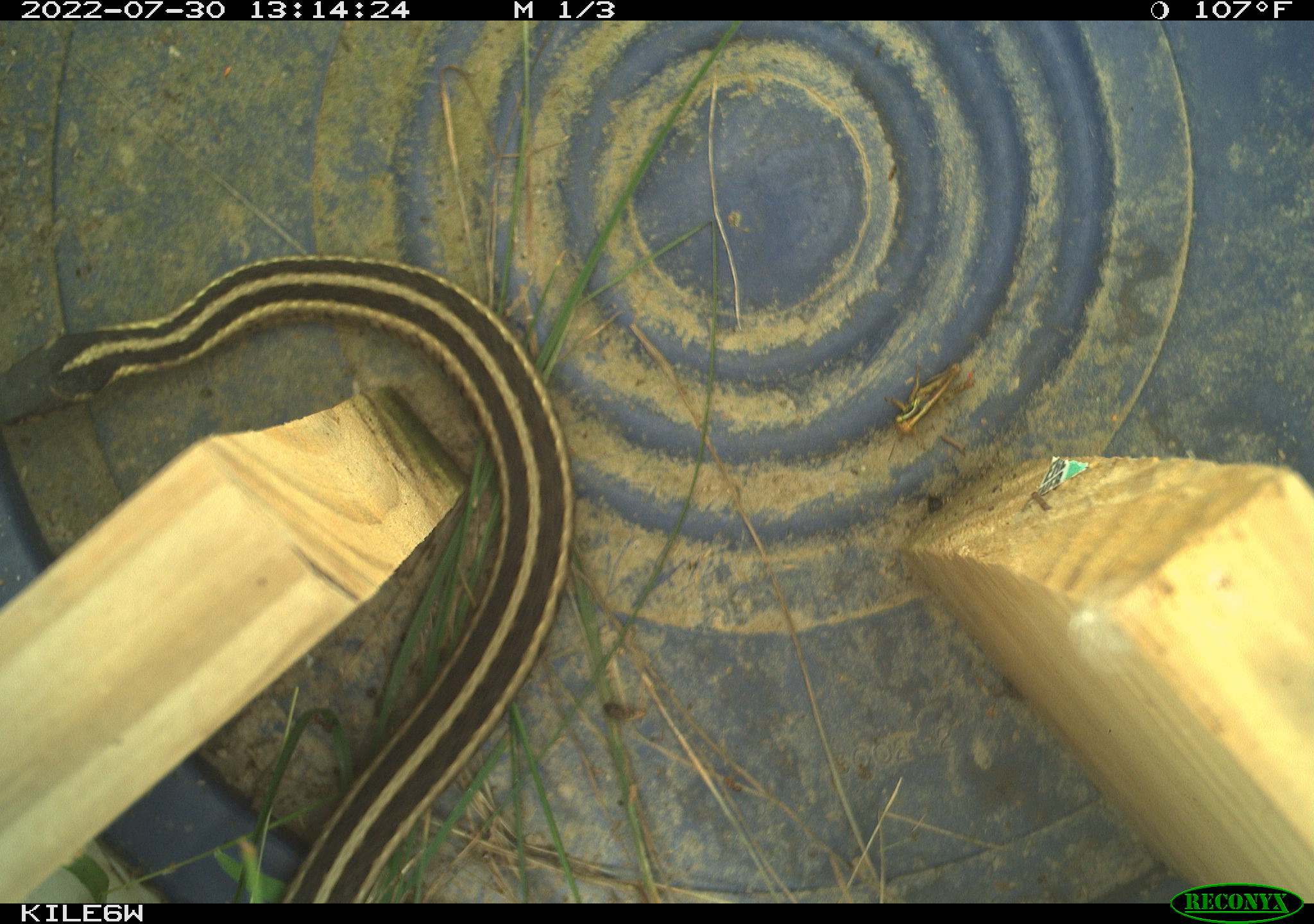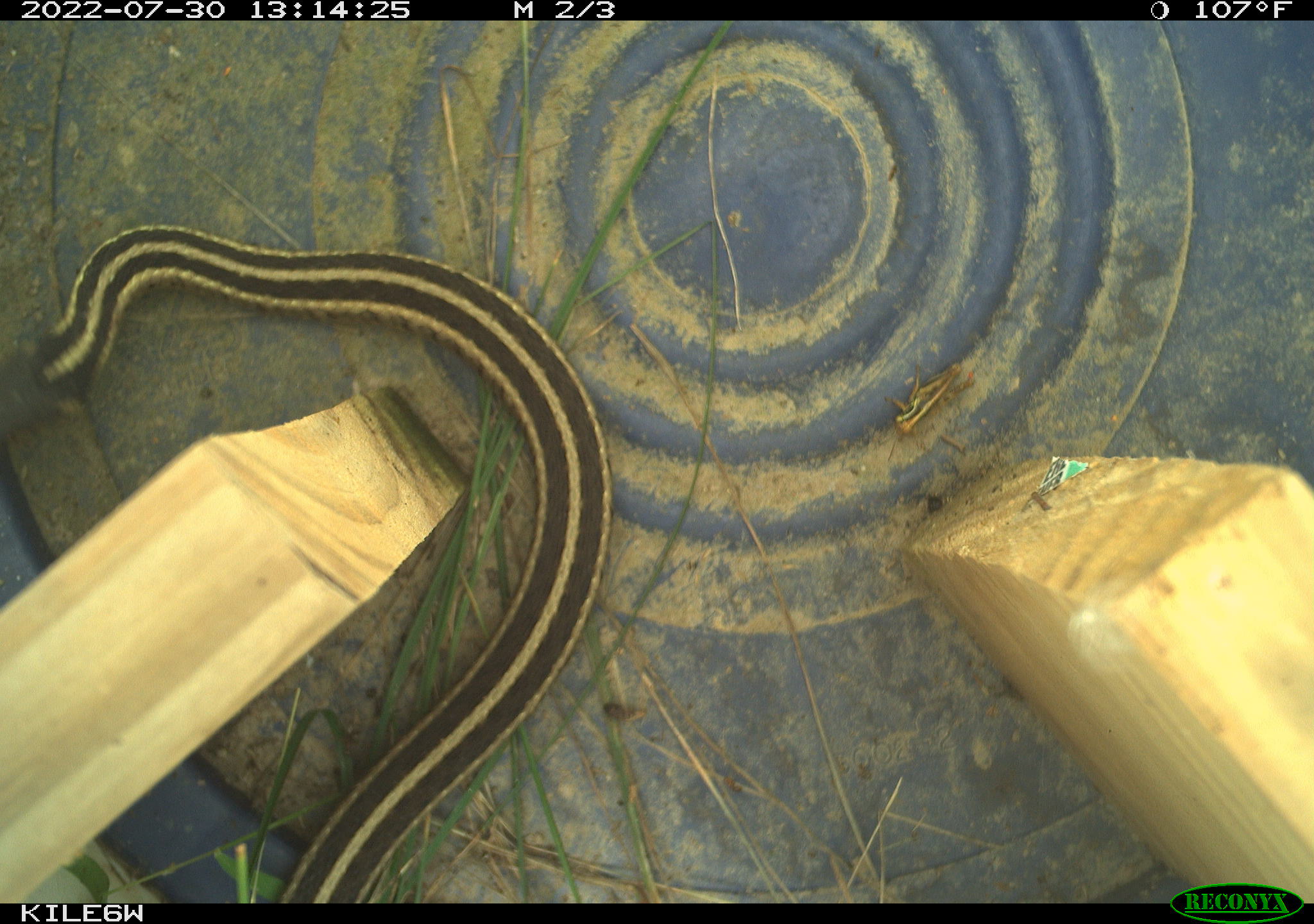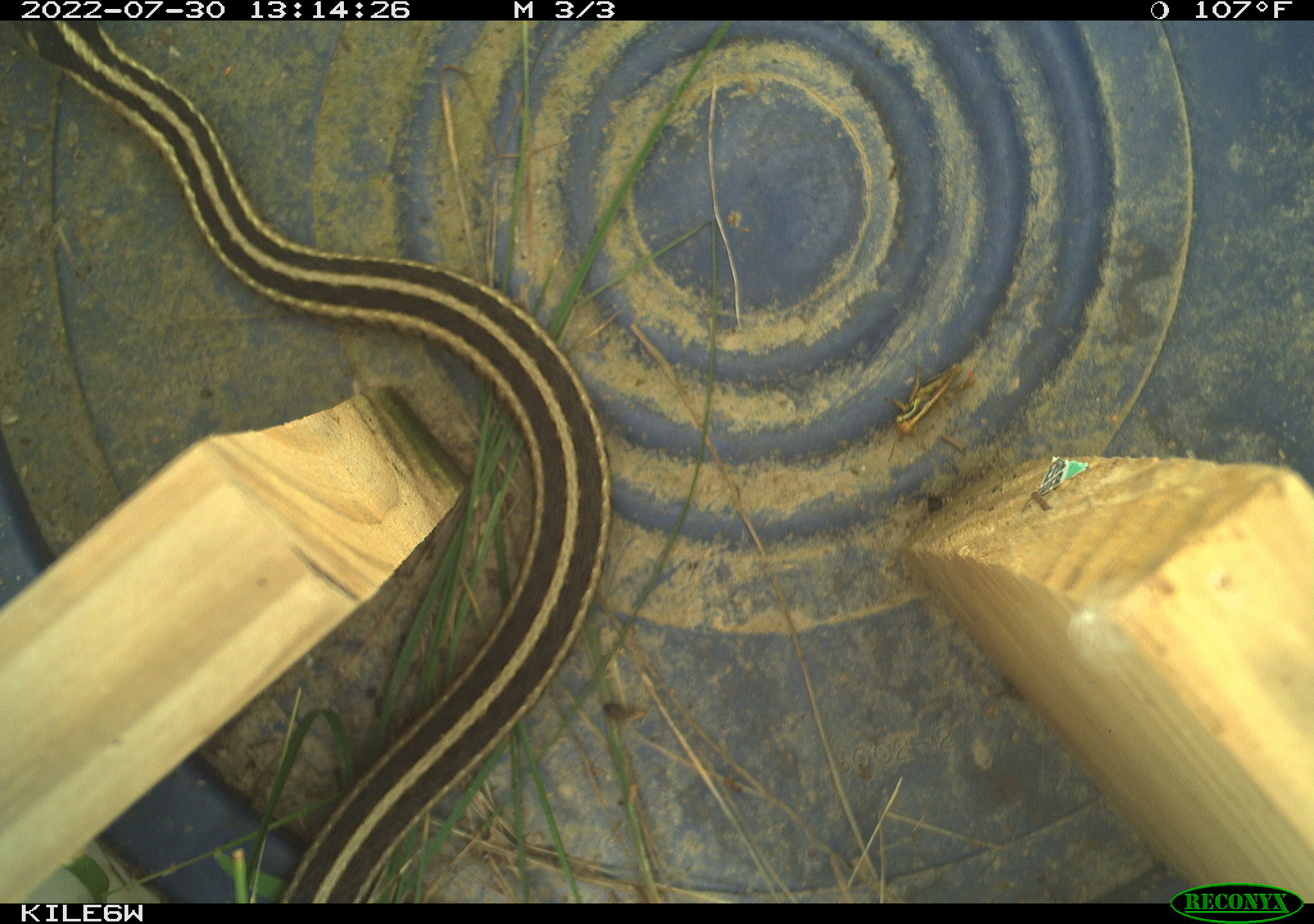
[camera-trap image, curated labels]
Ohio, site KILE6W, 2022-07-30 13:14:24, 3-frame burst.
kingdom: Animalia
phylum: Chordata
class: Reptilia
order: Squamata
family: Colubridae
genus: Thamnophis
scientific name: Thamnophis sirtalis sirtalis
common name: eastern gartersnake